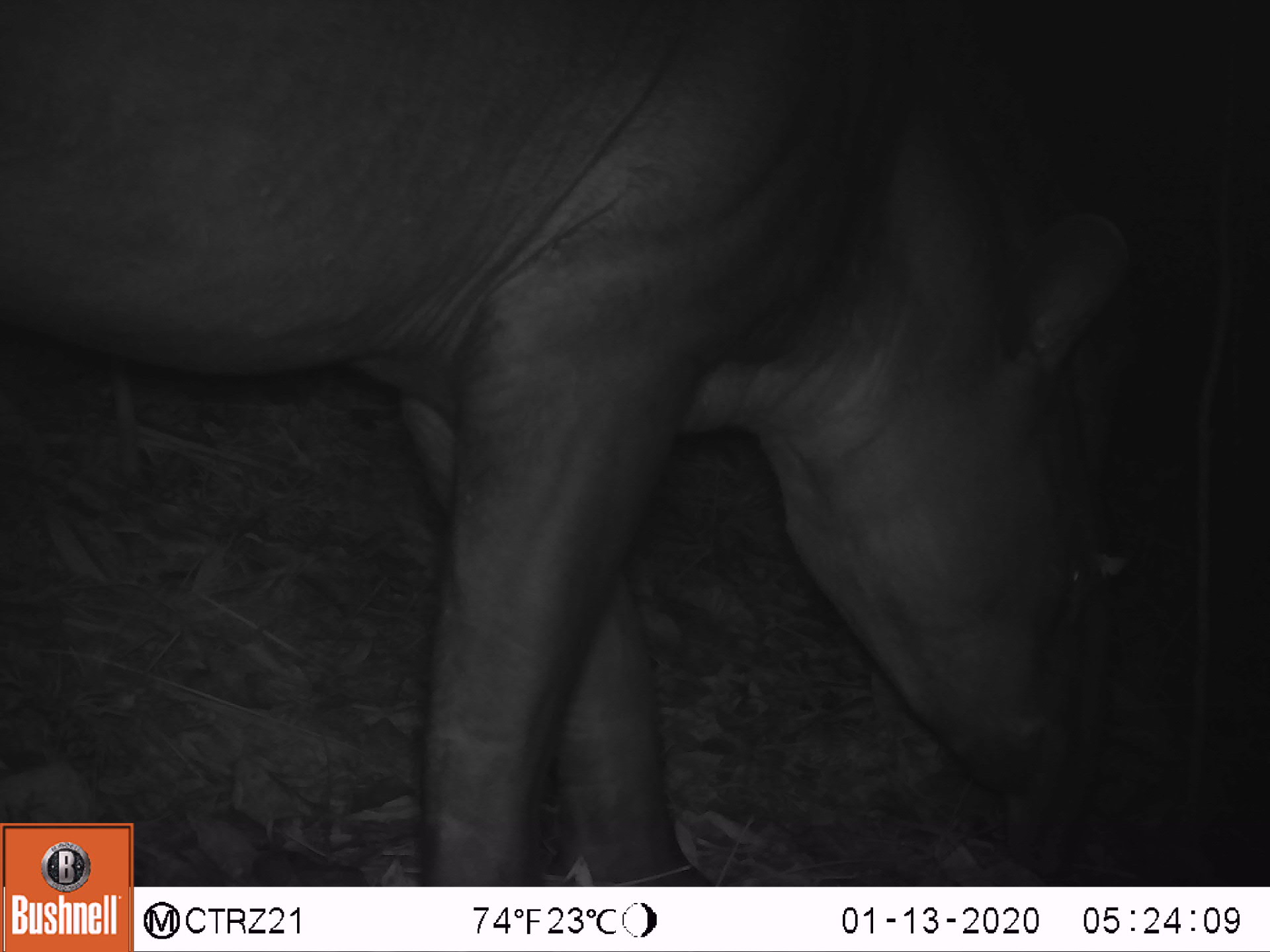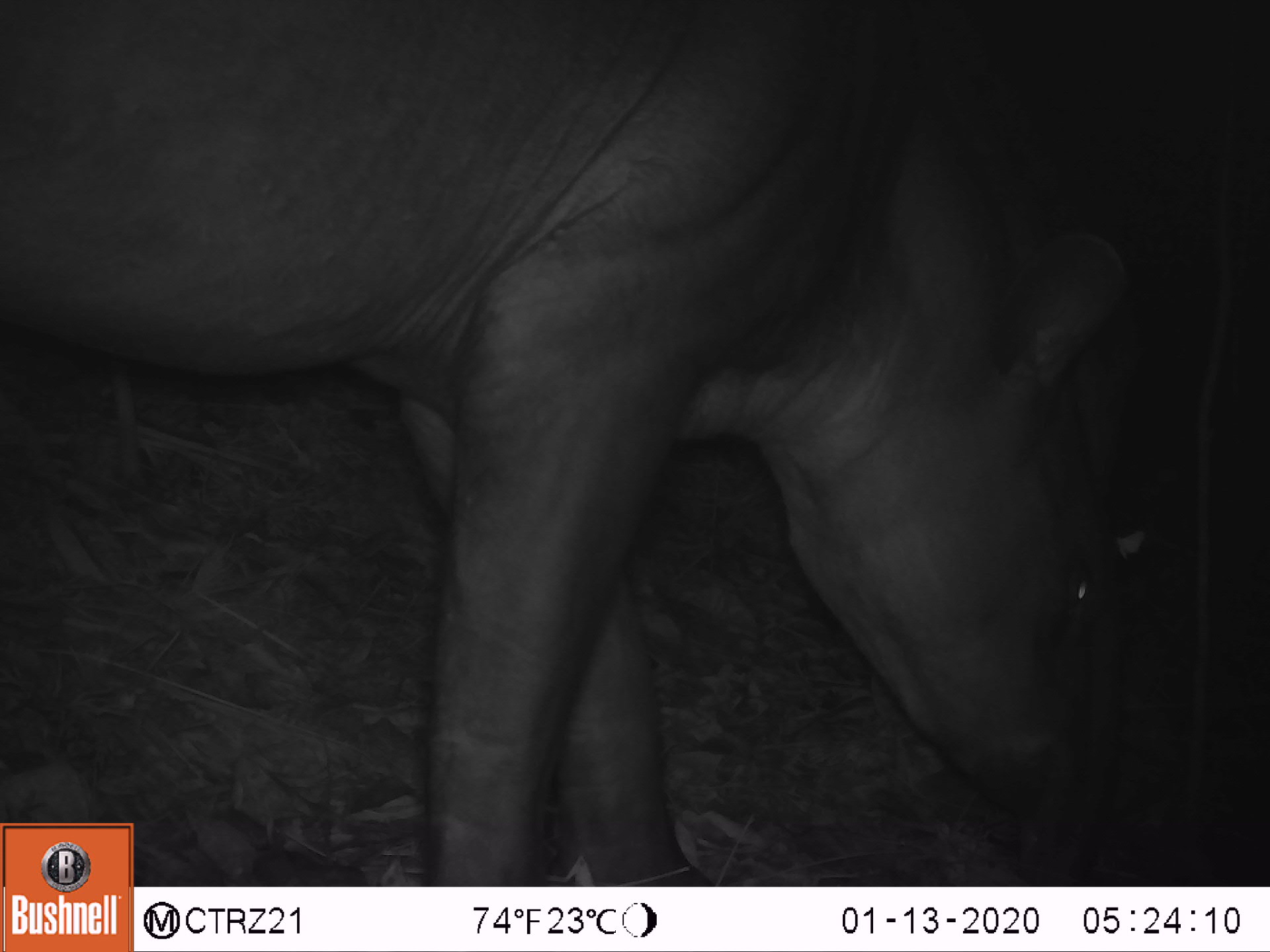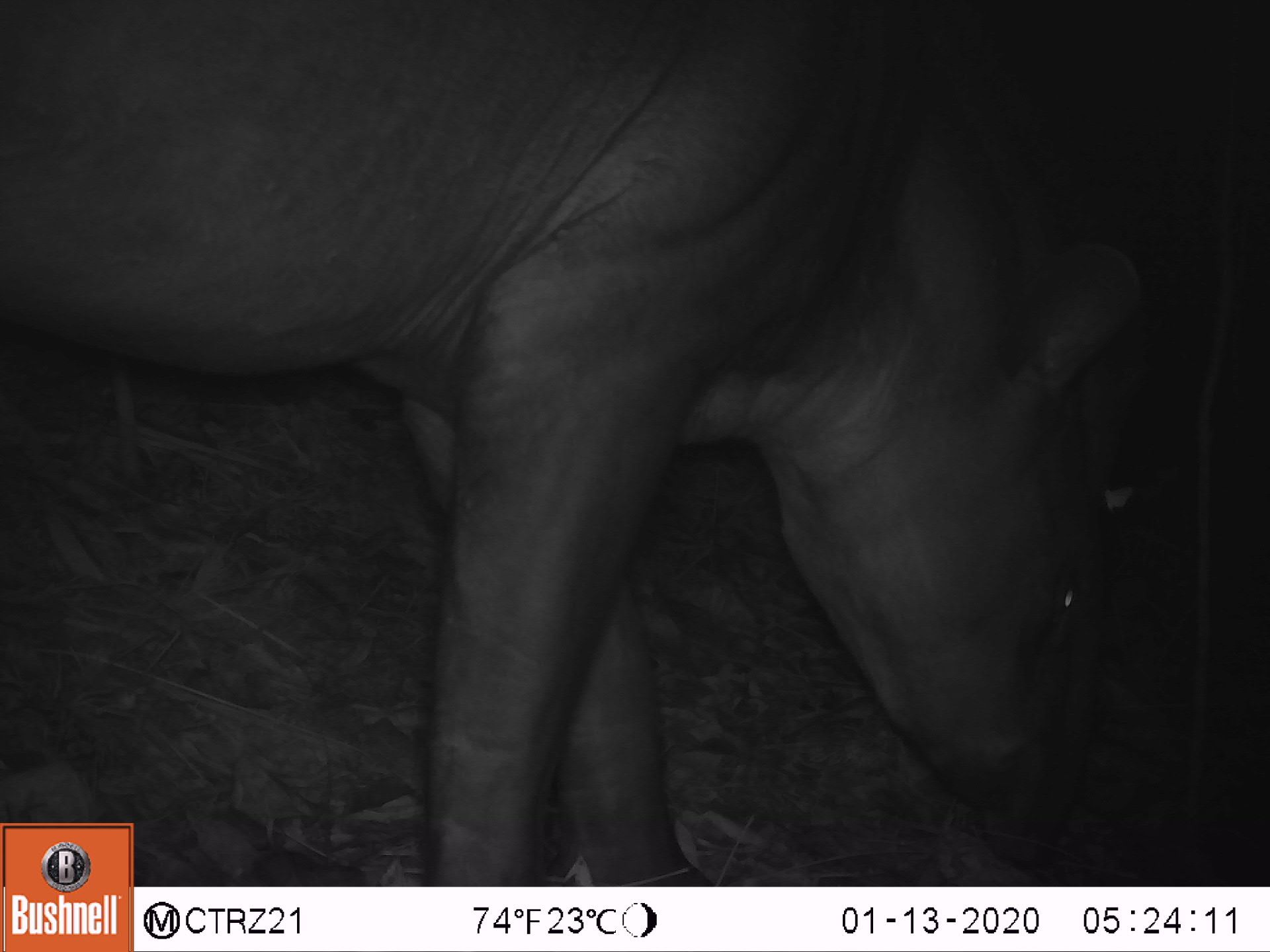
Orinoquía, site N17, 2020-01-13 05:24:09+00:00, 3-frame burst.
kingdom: Animalia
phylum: Chordata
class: Mammalia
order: Perissodactyla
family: Tapiridae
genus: Tapirus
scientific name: Tapirus terrestris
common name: lowland tapir